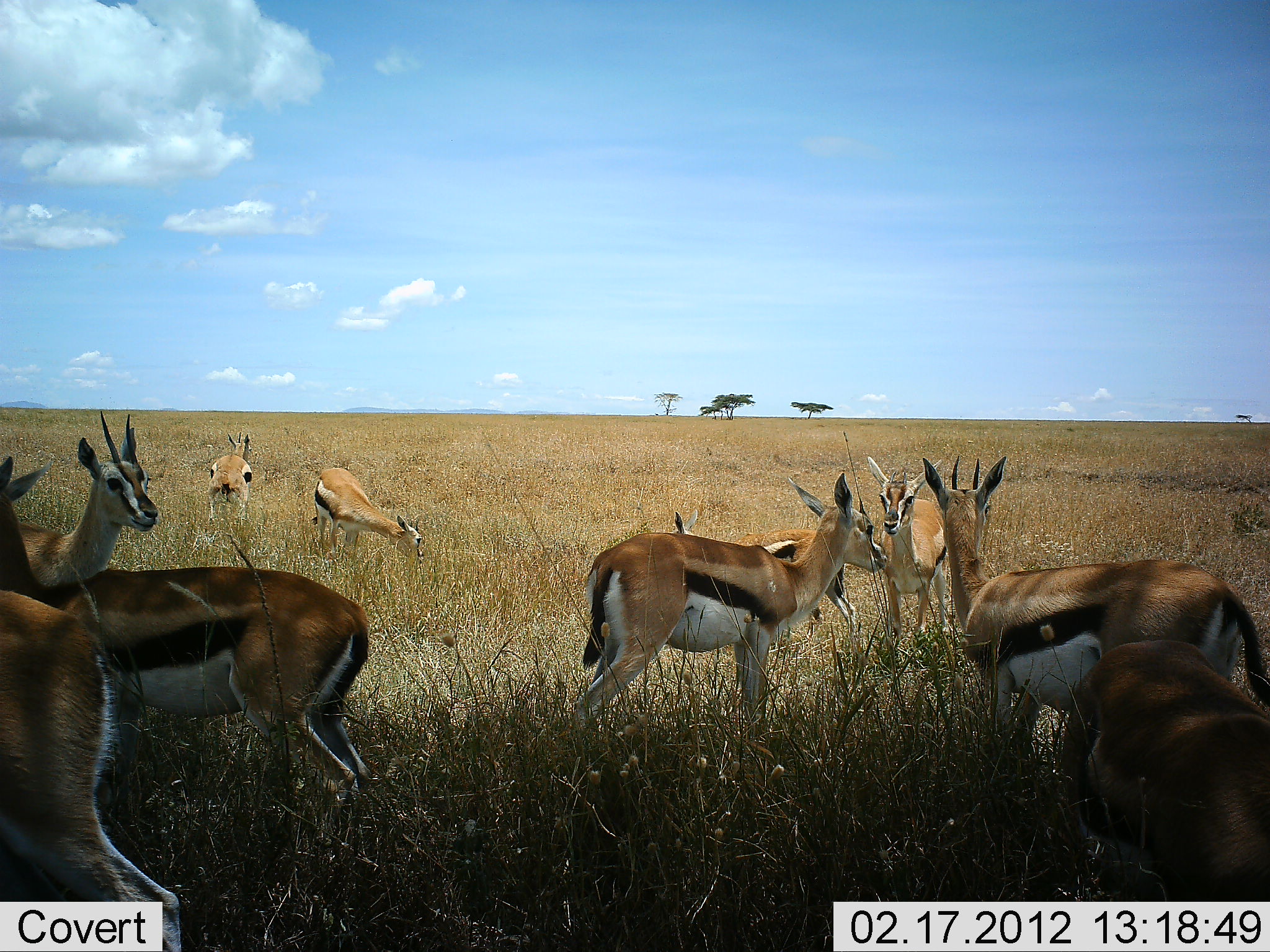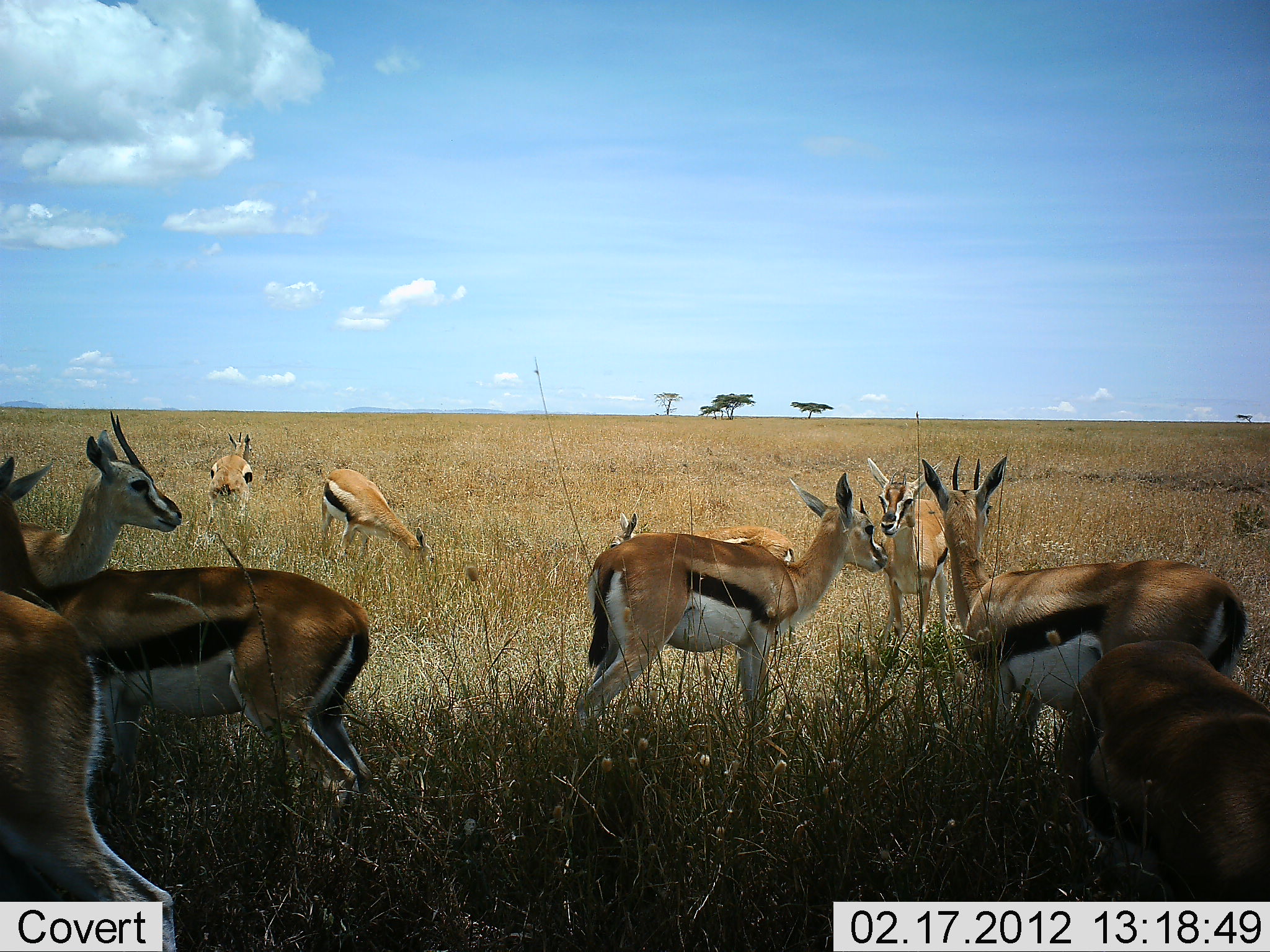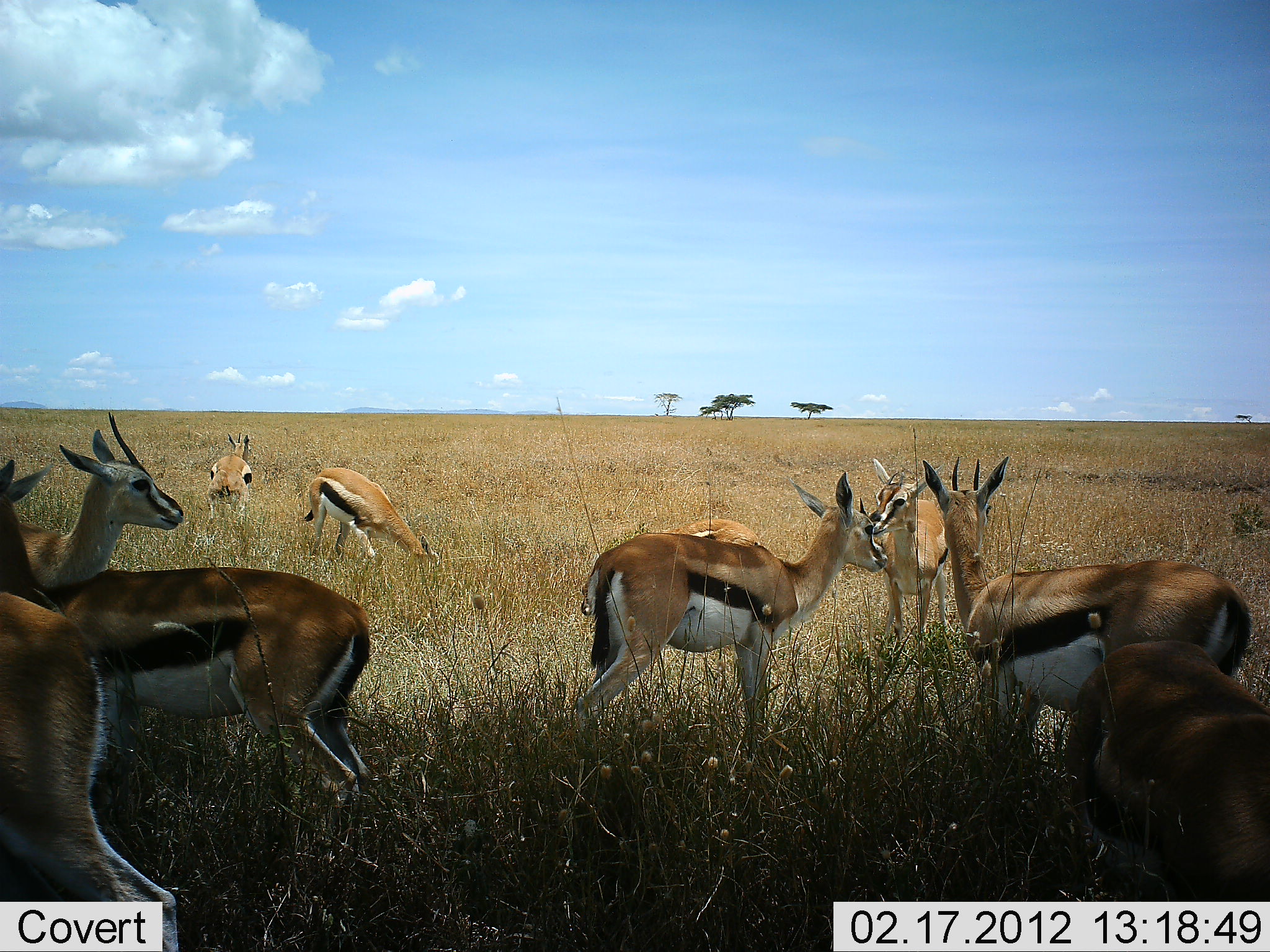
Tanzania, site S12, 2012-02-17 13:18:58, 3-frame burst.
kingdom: Animalia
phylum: Chordata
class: Mammalia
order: Artiodactyla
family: Bovidae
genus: Eudorcas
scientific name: Eudorcas thomsonii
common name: thomson's gazelle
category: gazellethomsons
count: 10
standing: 93%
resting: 14%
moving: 14%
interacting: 7%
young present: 7%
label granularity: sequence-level